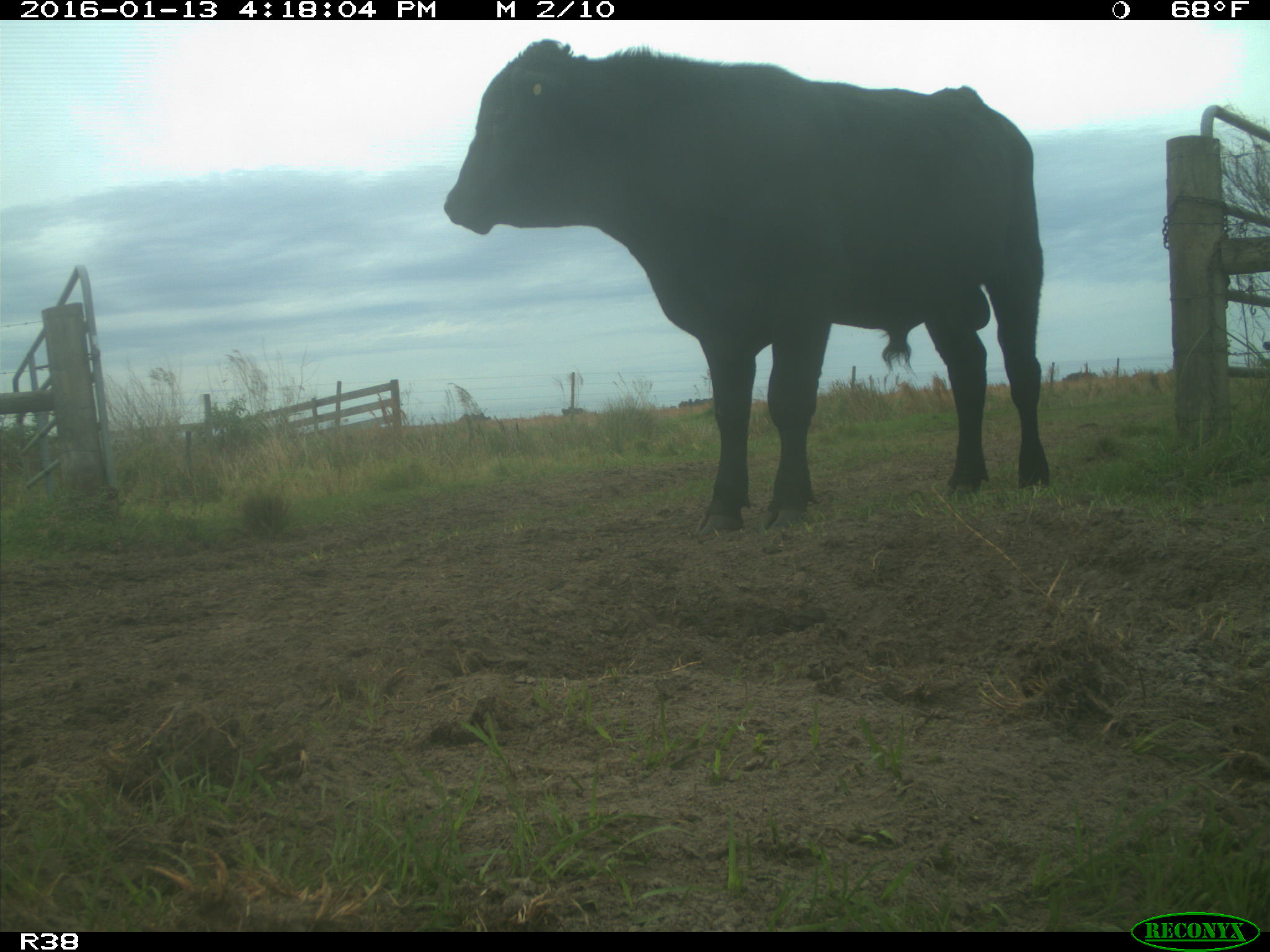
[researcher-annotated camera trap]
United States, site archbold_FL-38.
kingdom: Animalia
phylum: Chordata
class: Mammalia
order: Artiodactyla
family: Bovidae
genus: Bos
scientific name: Bos taurus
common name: domestic cow